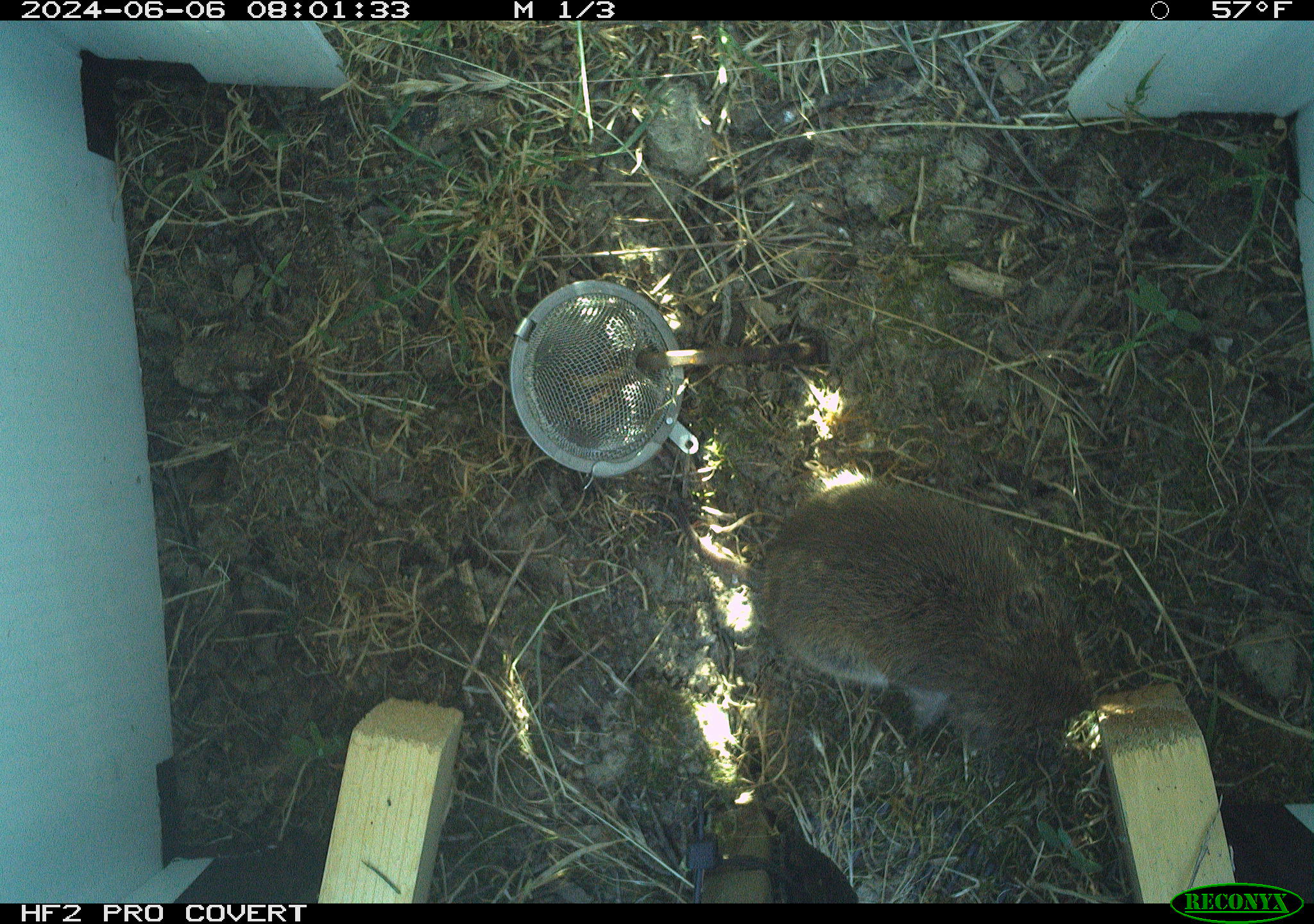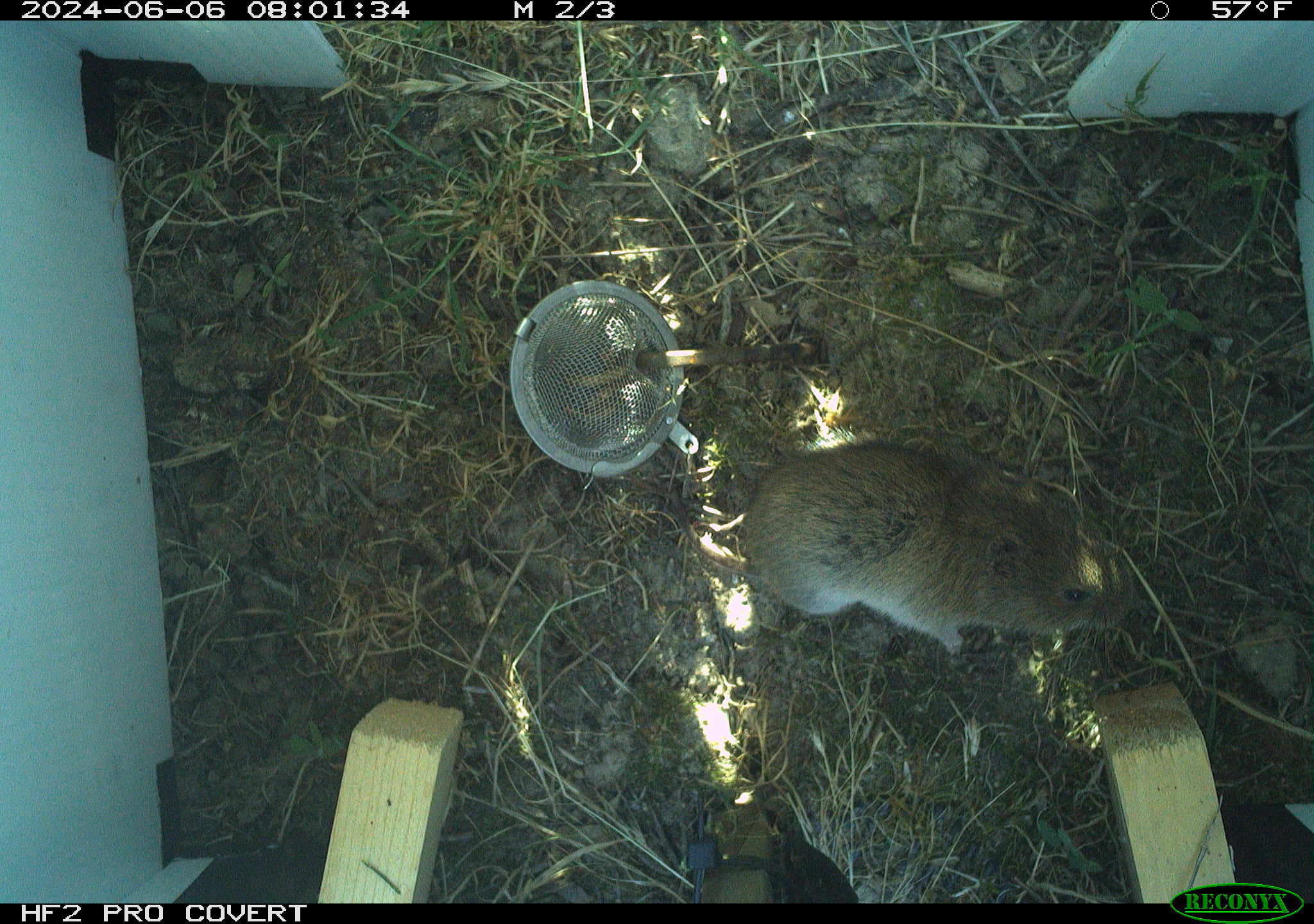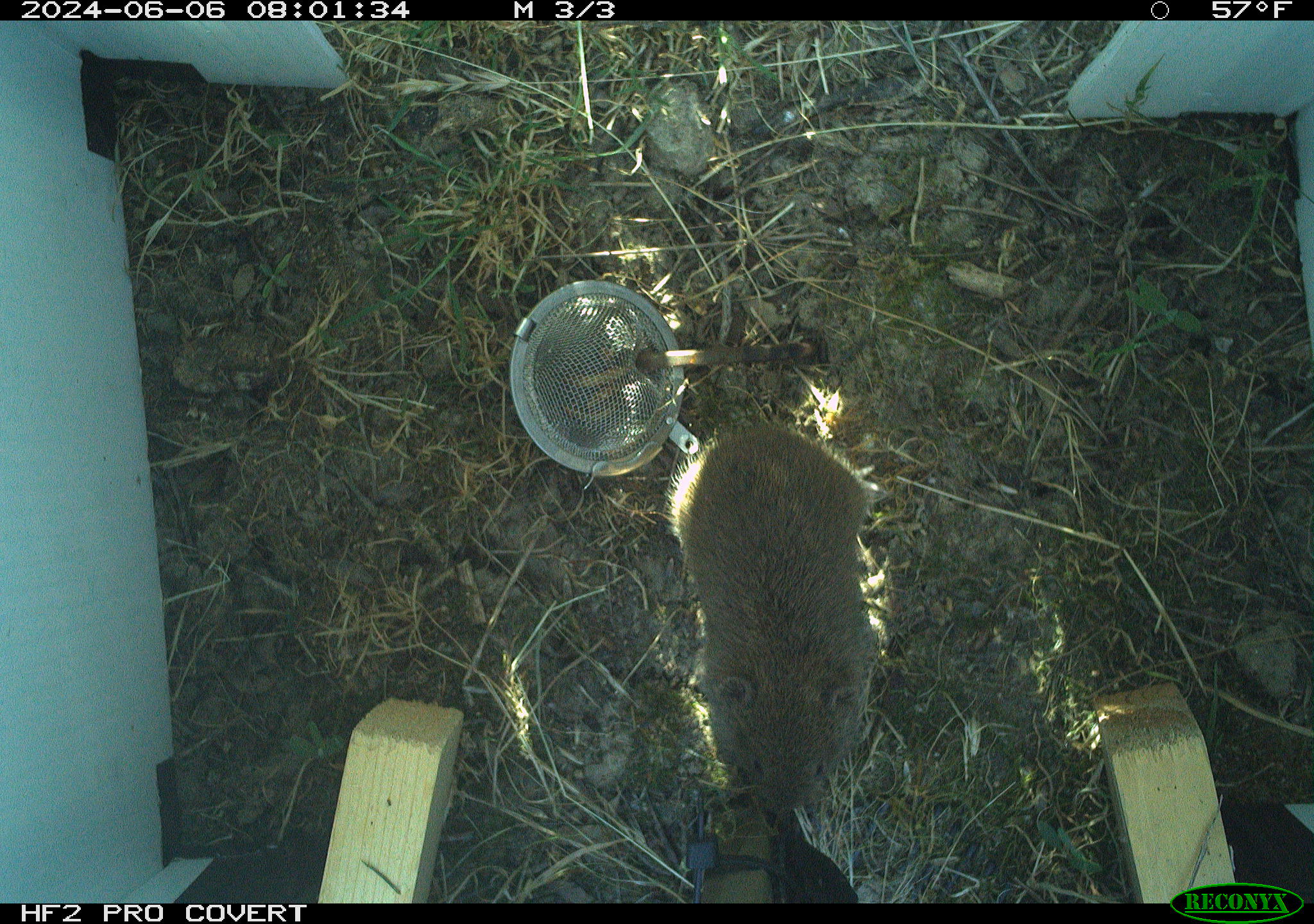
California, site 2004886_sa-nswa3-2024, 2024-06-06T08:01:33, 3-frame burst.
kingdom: Animalia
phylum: Chordata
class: Mammalia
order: Rodentia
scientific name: Rodentia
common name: rodent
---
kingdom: Animalia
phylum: Chordata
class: Mammalia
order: Rodentia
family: Cricetidae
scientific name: Arvicolinae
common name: voles, lemmings, and muskrats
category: arvicolinae subfamily